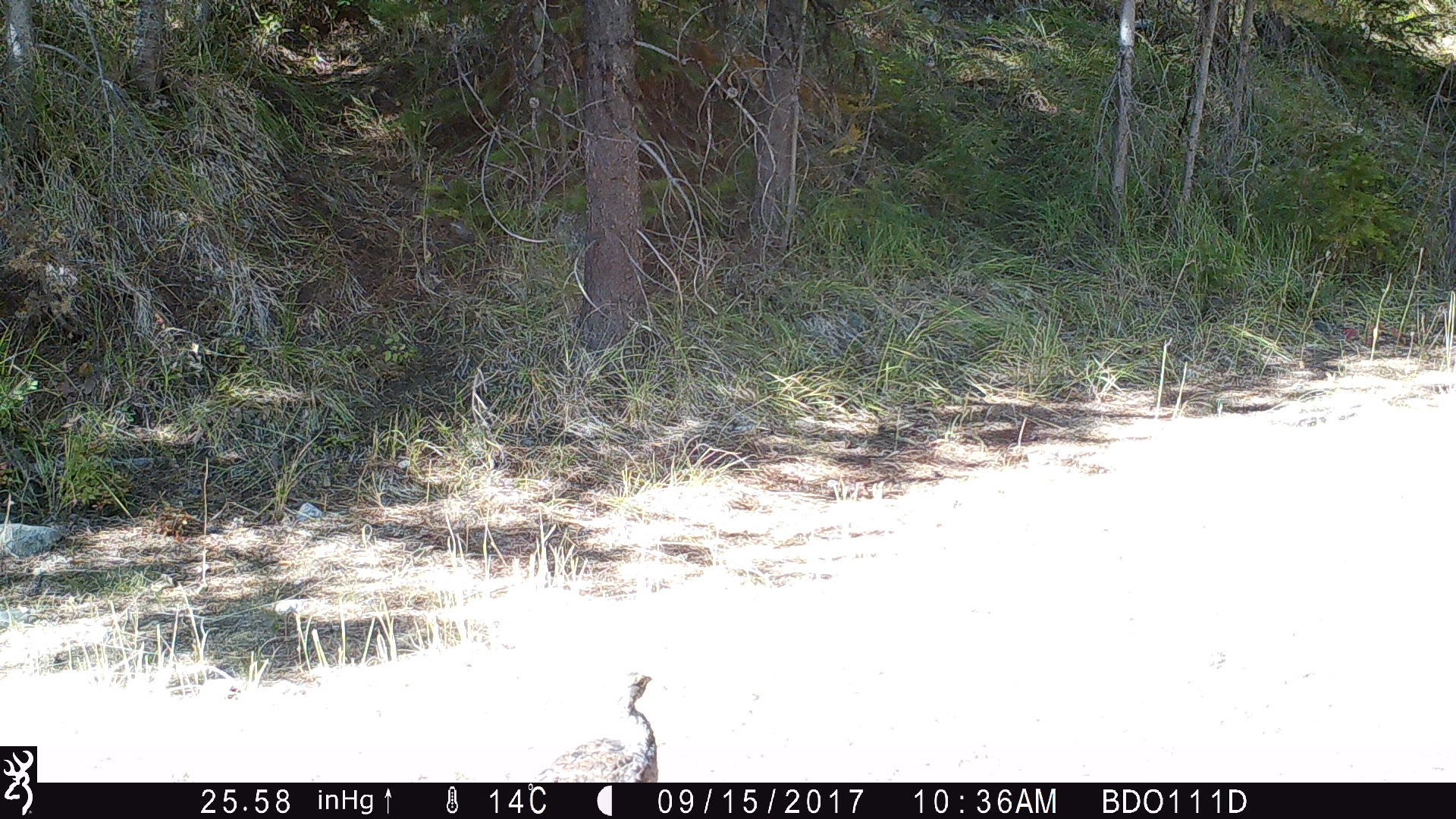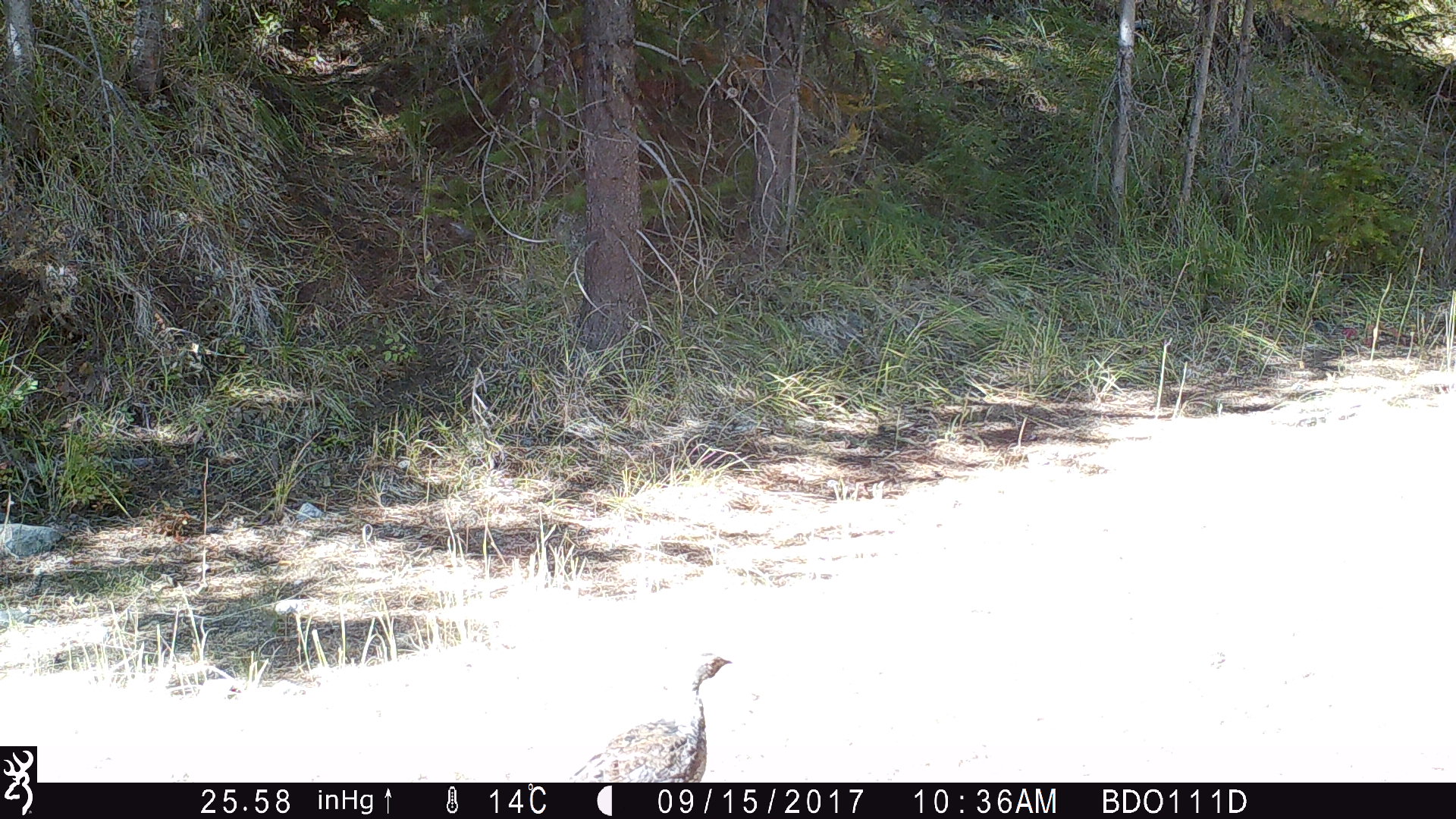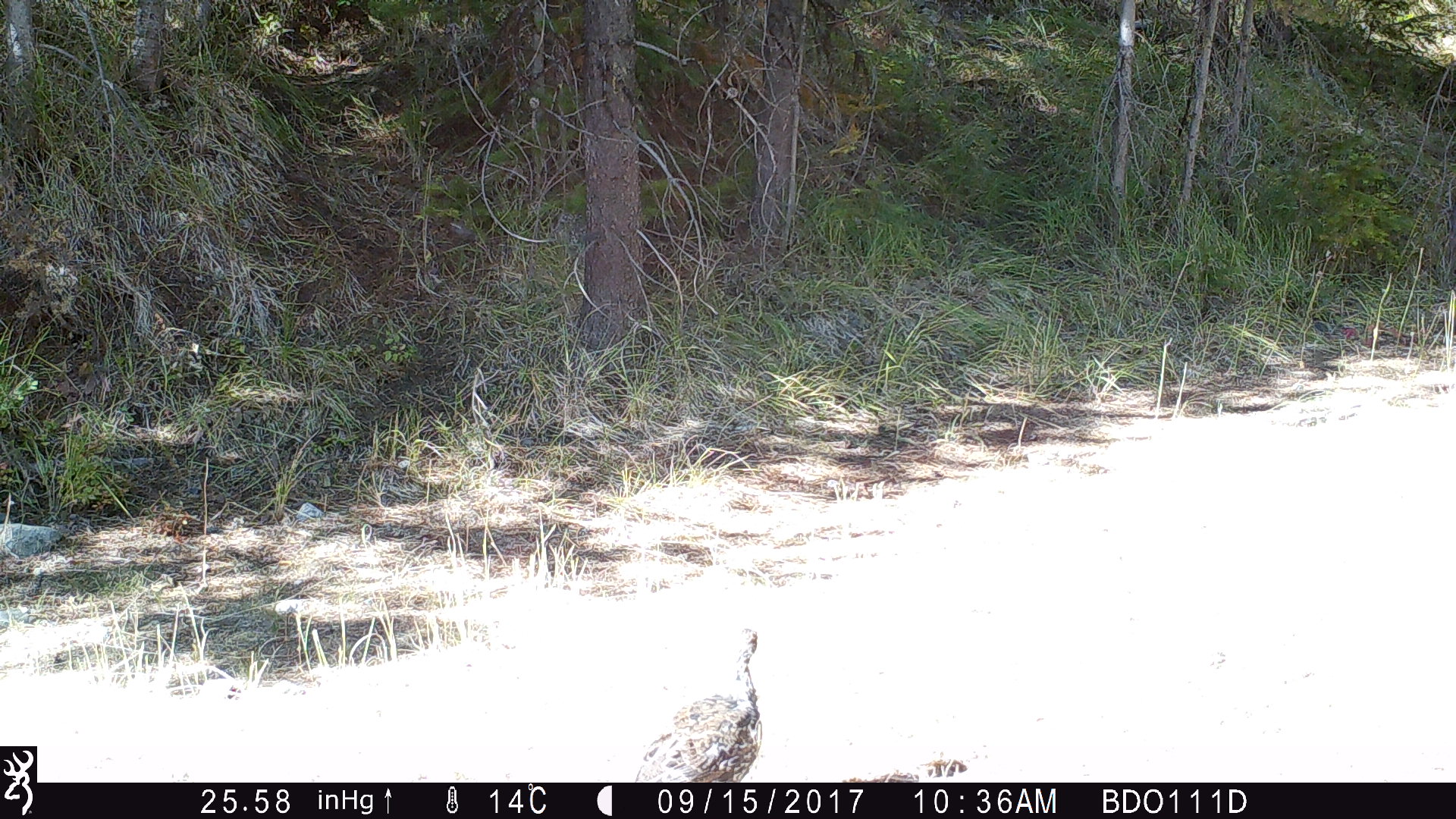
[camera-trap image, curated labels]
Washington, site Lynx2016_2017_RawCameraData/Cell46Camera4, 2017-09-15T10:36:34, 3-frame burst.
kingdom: Animalia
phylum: Chordata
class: Aves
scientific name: Aves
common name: birds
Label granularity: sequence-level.